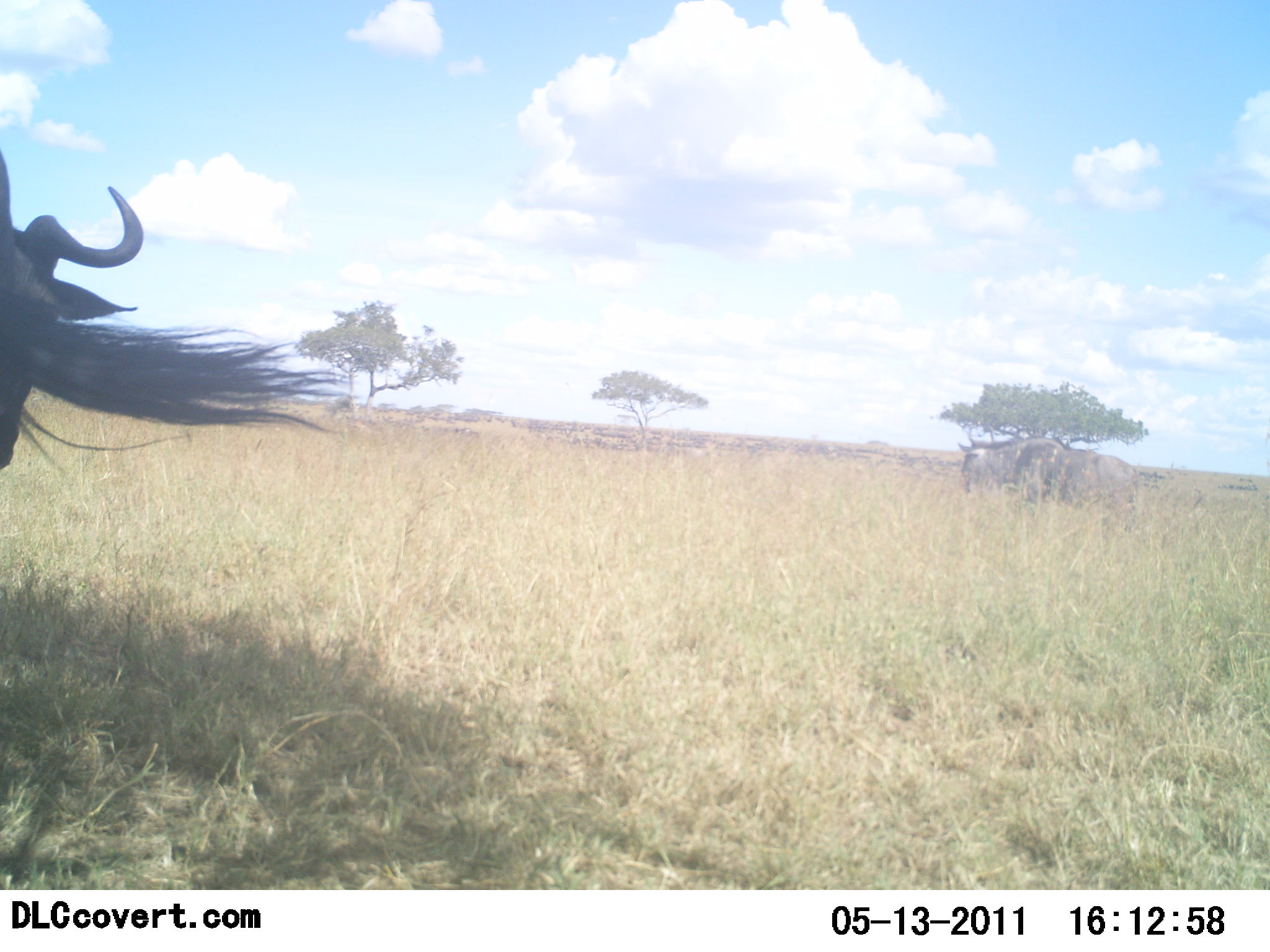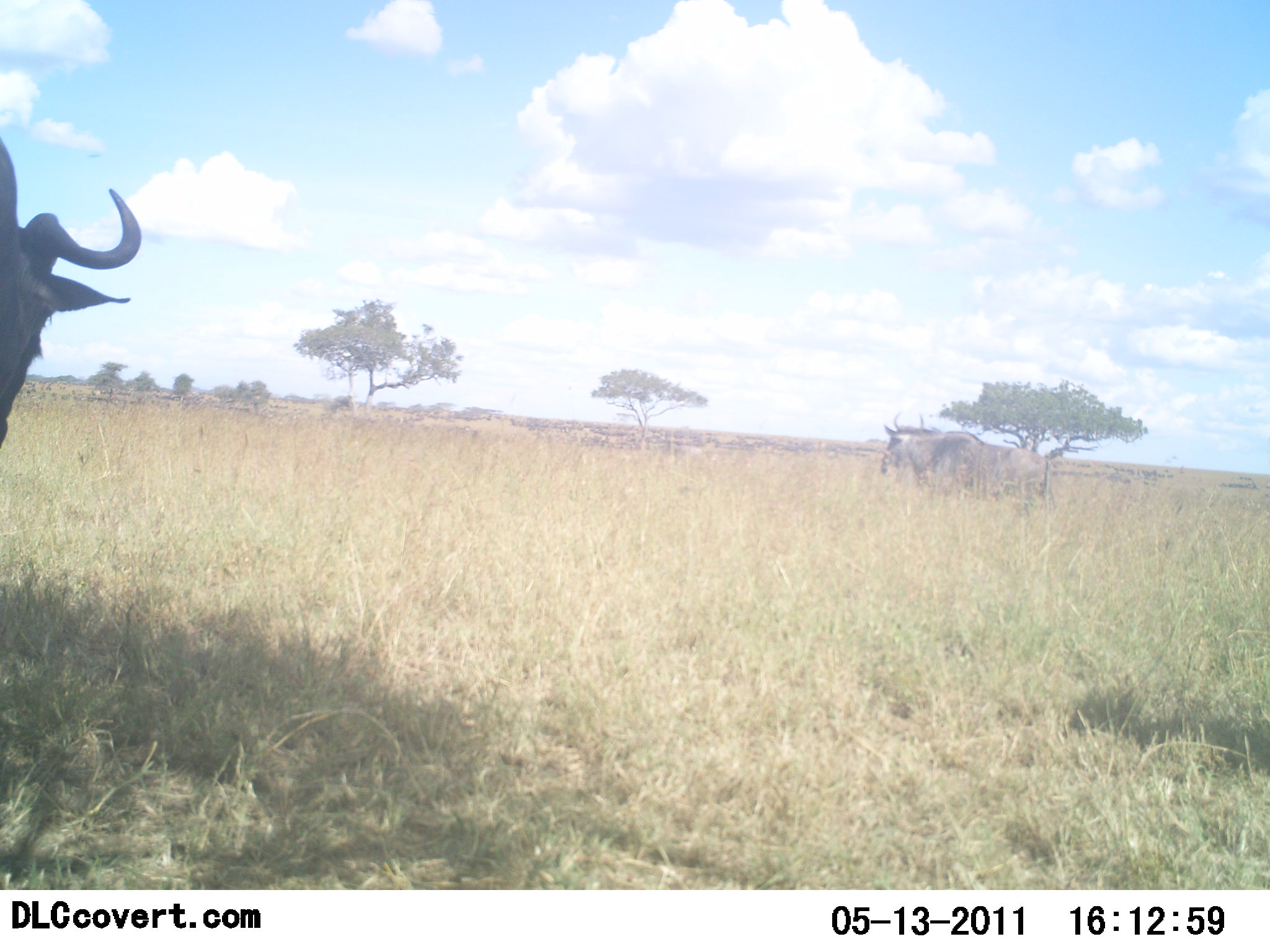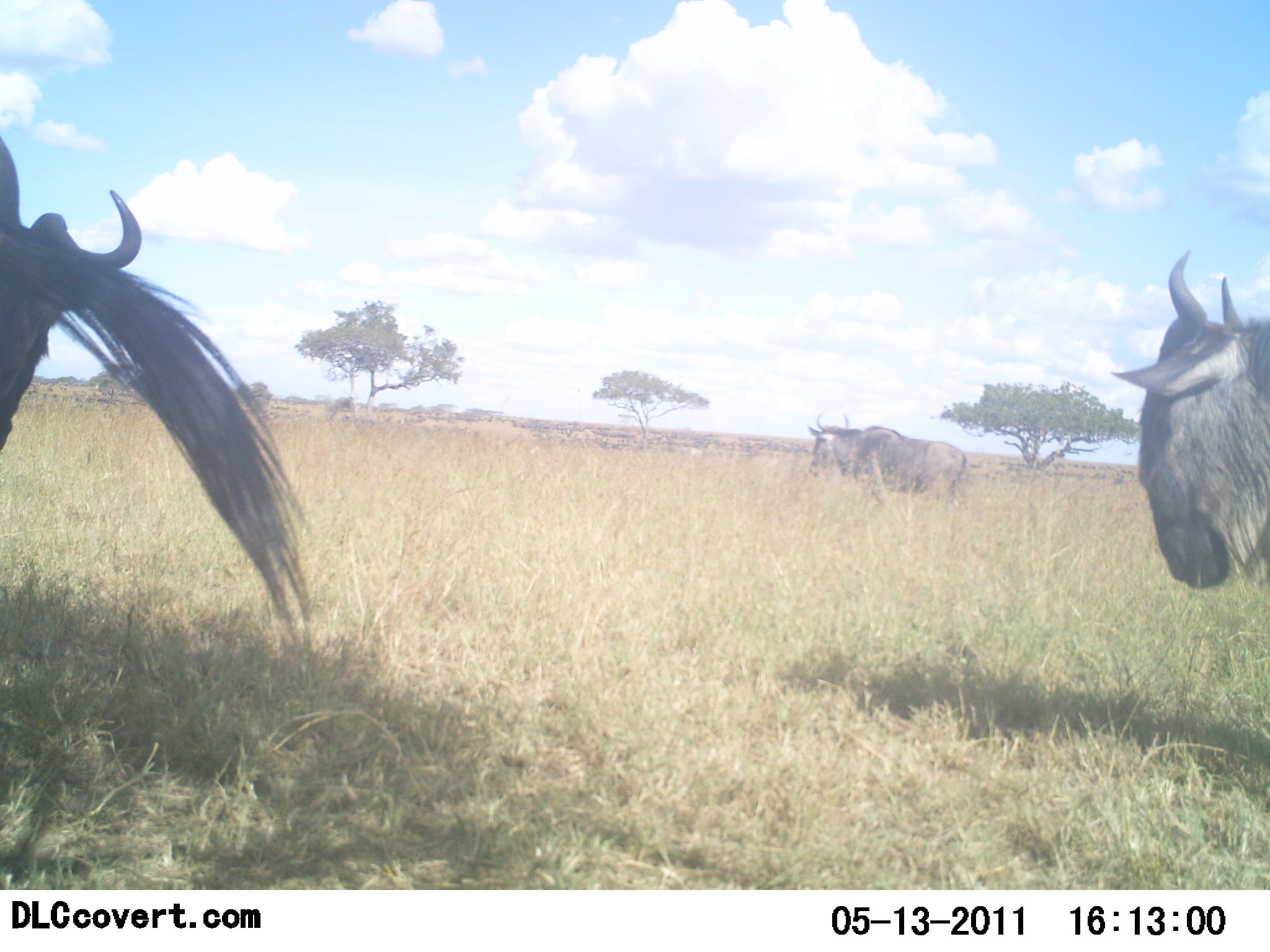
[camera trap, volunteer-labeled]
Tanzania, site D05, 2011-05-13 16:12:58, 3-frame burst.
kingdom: Animalia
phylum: Chordata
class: Mammalia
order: Artiodactyla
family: Bovidae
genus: Connochaetes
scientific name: Connochaetes taurinus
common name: blue wildebeest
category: wildebeest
Wildebeest (blue wildebeest) (Connochaetes taurinus), count 3. Behavior (volunteer vote fractions): standing 62%, resting 0%, moving 85%, interacting 0%. Young present (vote fraction): 0%. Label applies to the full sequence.